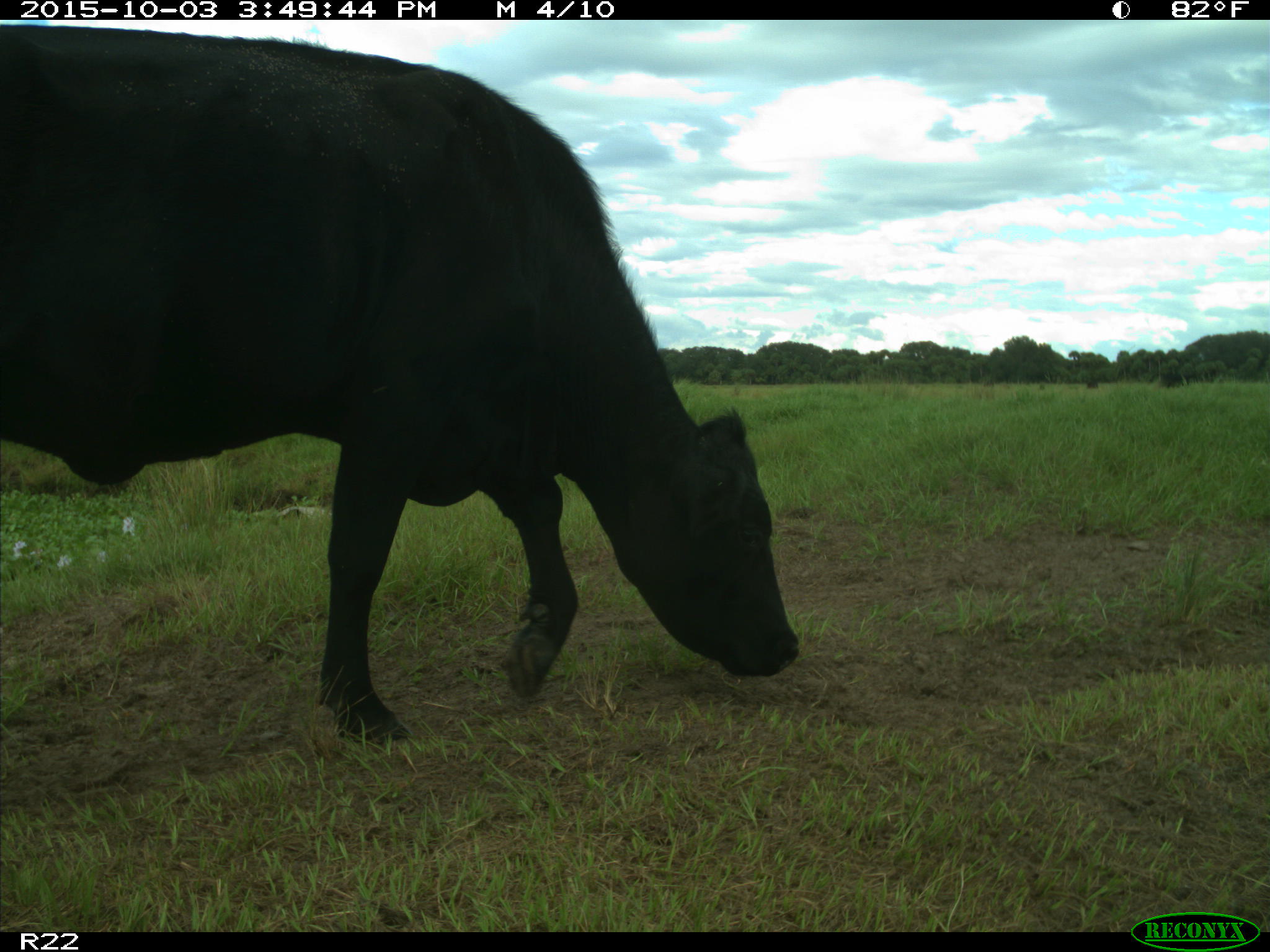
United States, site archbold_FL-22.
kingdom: Animalia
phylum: Chordata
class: Mammalia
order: Artiodactyla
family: Bovidae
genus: Bos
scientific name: Bos taurus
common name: domestic cow